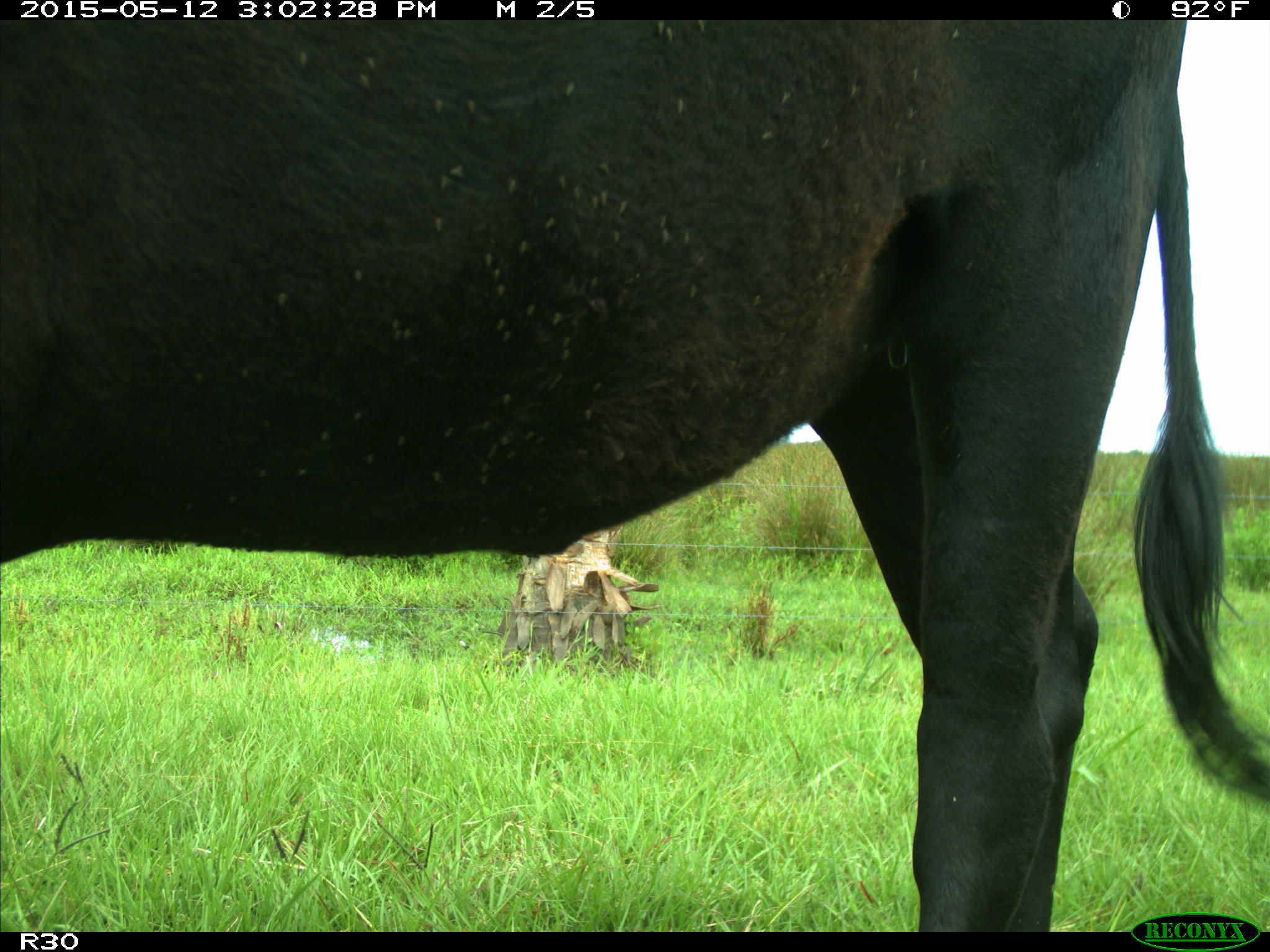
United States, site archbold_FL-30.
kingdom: Animalia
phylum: Chordata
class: Mammalia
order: Artiodactyla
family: Bovidae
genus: Bos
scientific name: Bos taurus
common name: domestic cow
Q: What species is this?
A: Bos taurus (domestic cow).